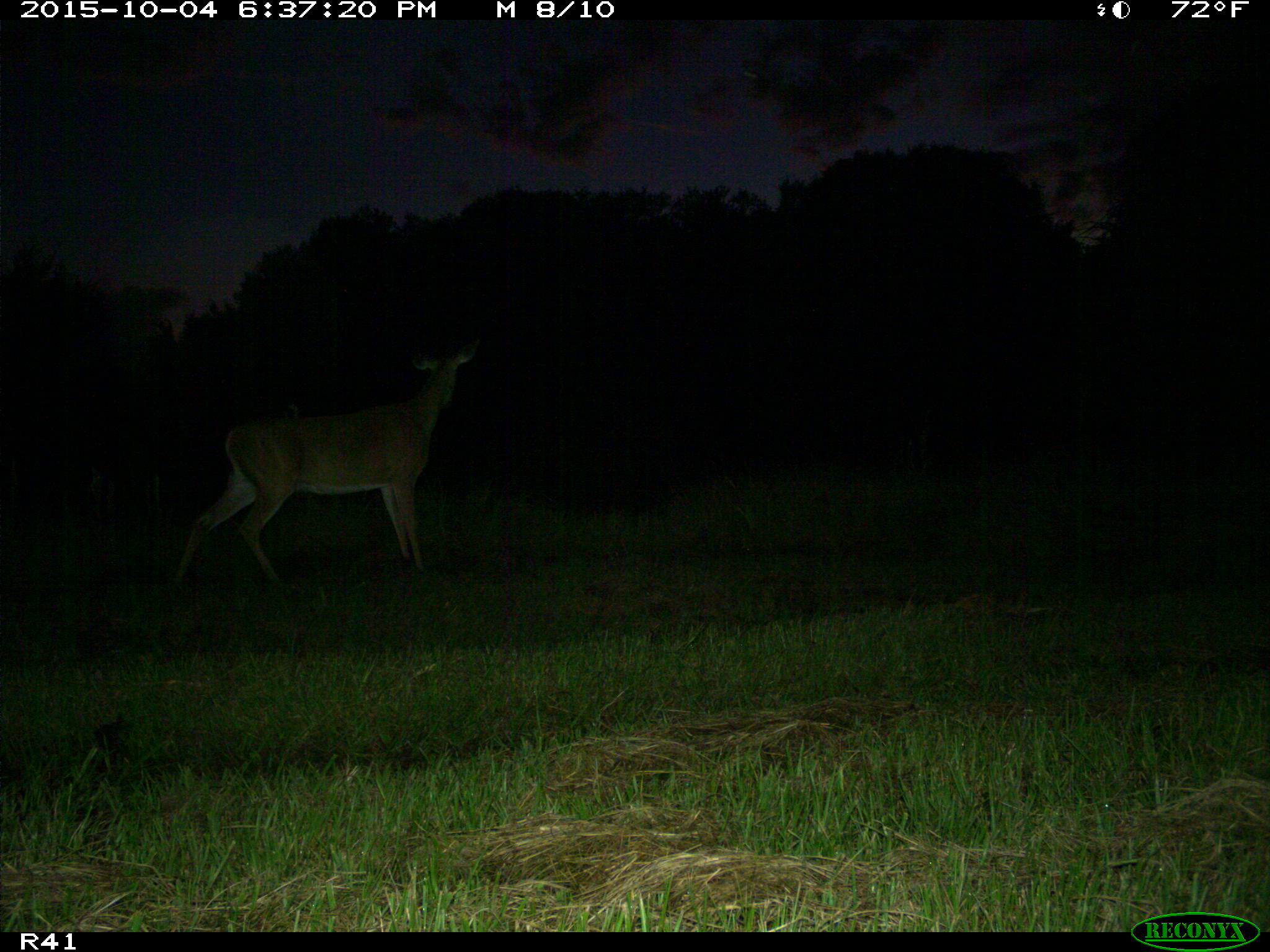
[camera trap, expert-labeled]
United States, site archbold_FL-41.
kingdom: Animalia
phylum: Chordata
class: Mammalia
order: Artiodactyla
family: Cervidae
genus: Odocoileus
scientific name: Odocoileus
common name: deer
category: unidentified deer